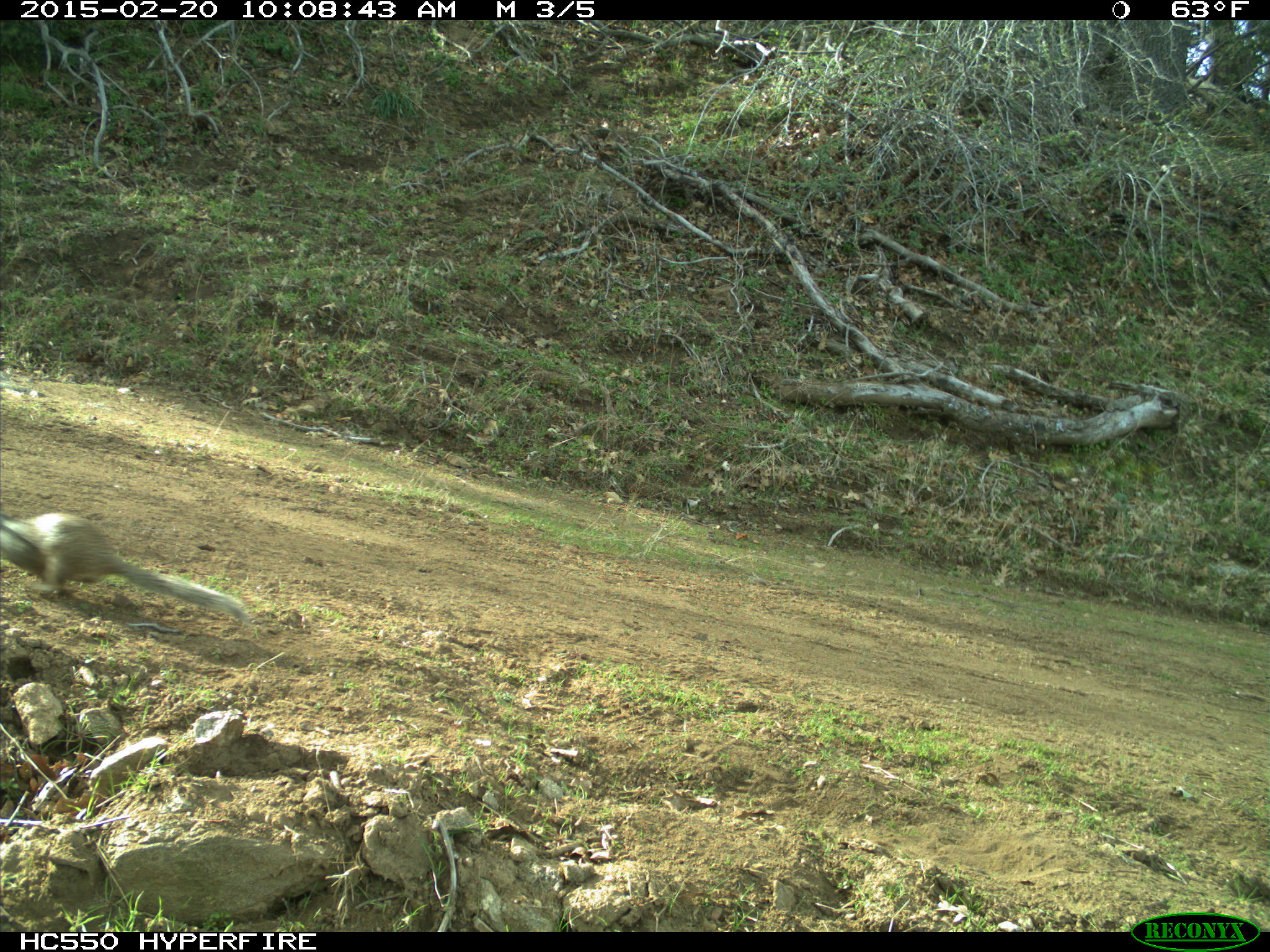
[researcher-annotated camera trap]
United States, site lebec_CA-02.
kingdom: Animalia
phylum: Chordata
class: Mammalia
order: Rodentia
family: Sciuridae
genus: Otospermophilus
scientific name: Otospermophilus beecheyi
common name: california ground squirrel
Otospermophilus beecheyi (california ground squirrel).